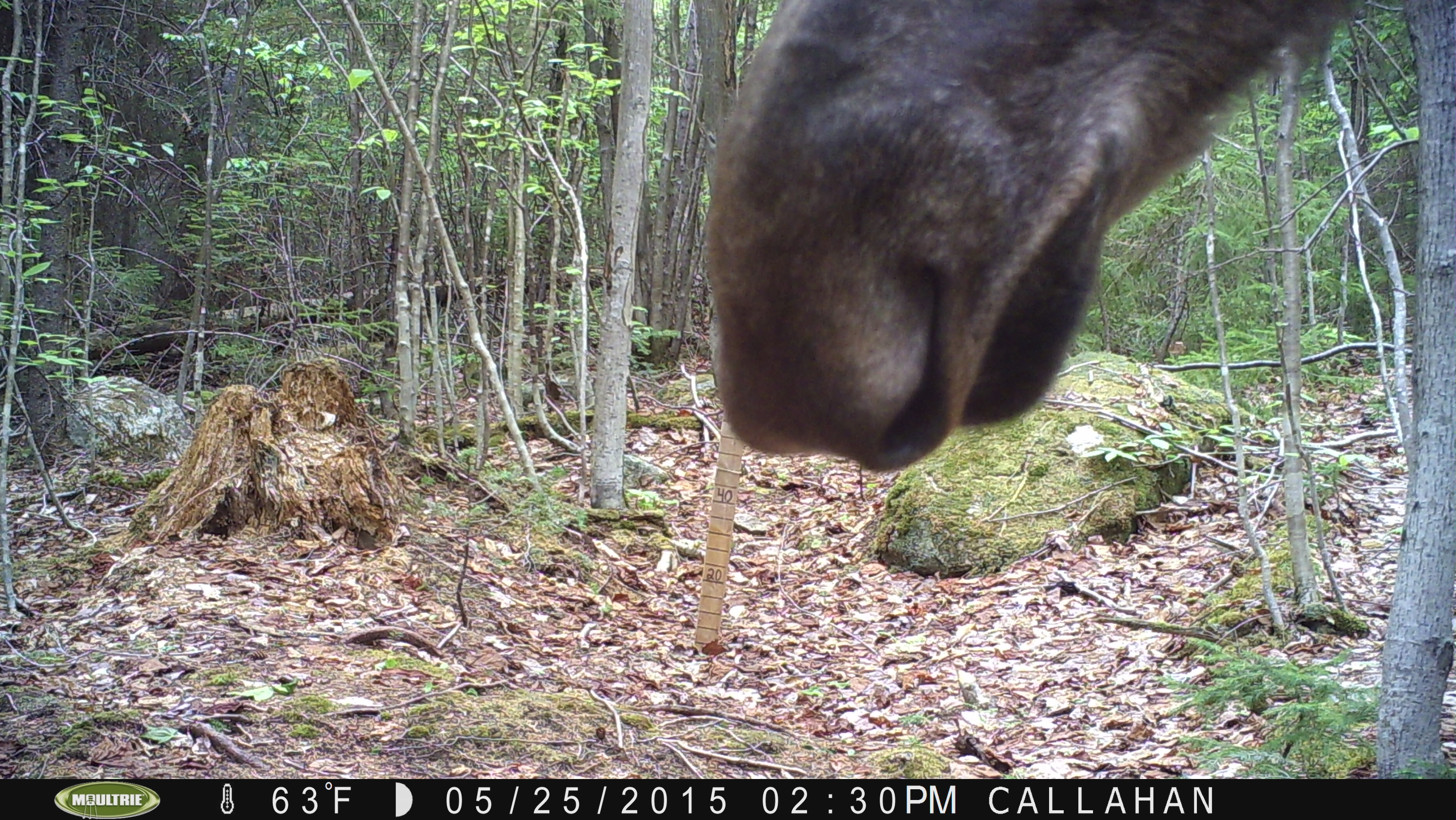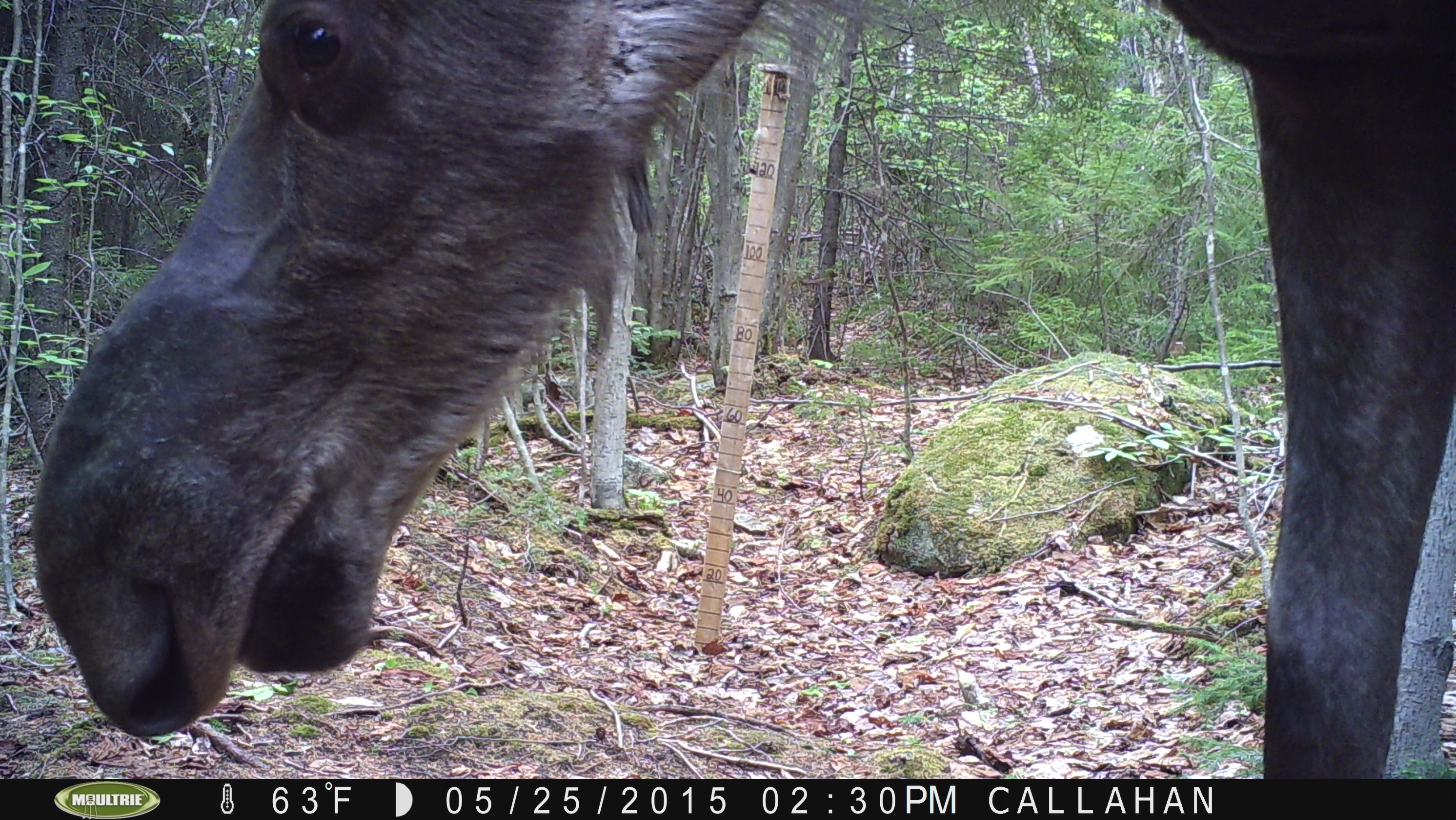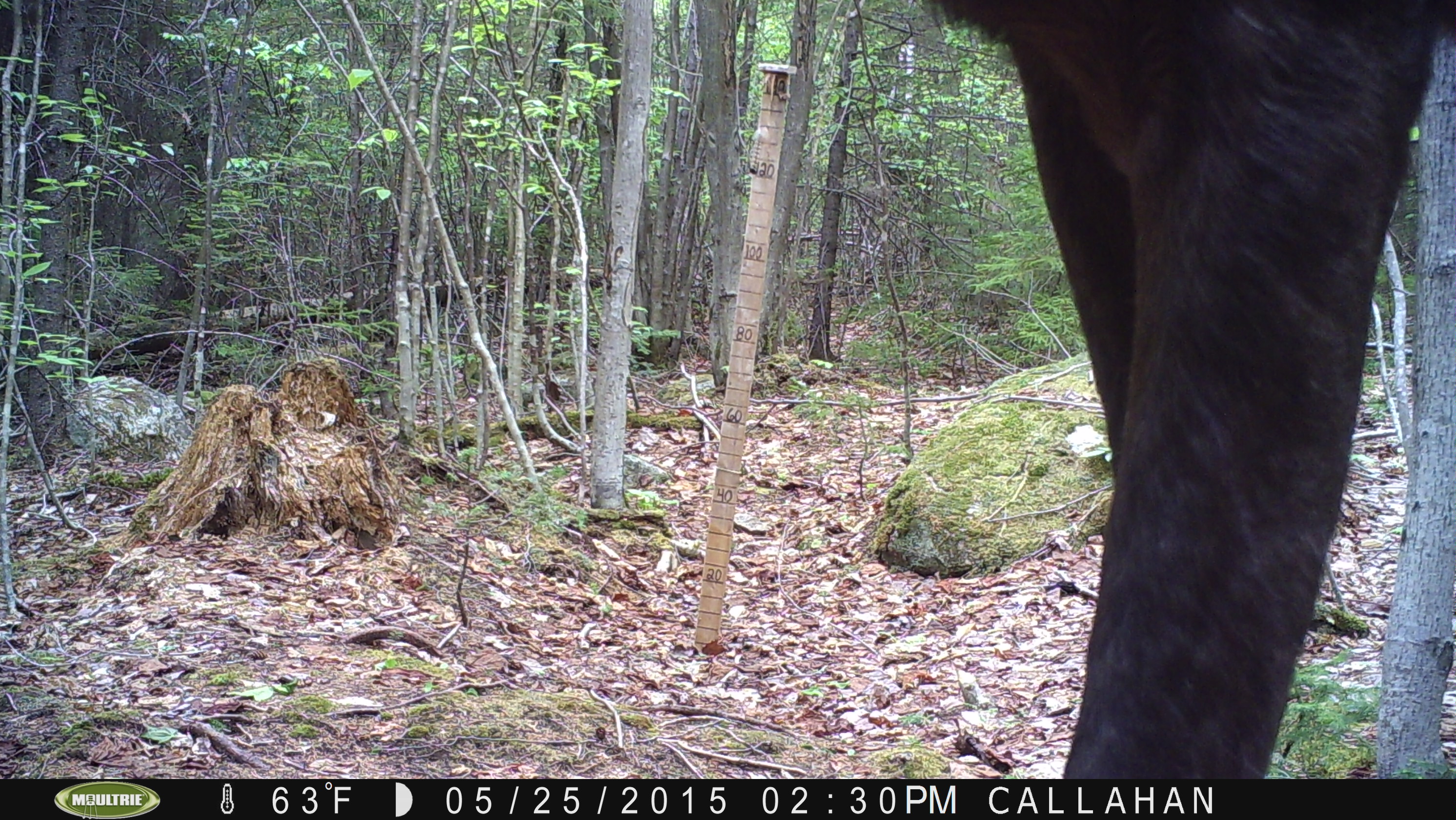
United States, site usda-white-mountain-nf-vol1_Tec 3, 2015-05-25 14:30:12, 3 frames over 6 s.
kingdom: Animalia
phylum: Chordata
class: Mammalia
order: Artiodactyla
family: Cervidae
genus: Alces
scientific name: Alces alces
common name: moose